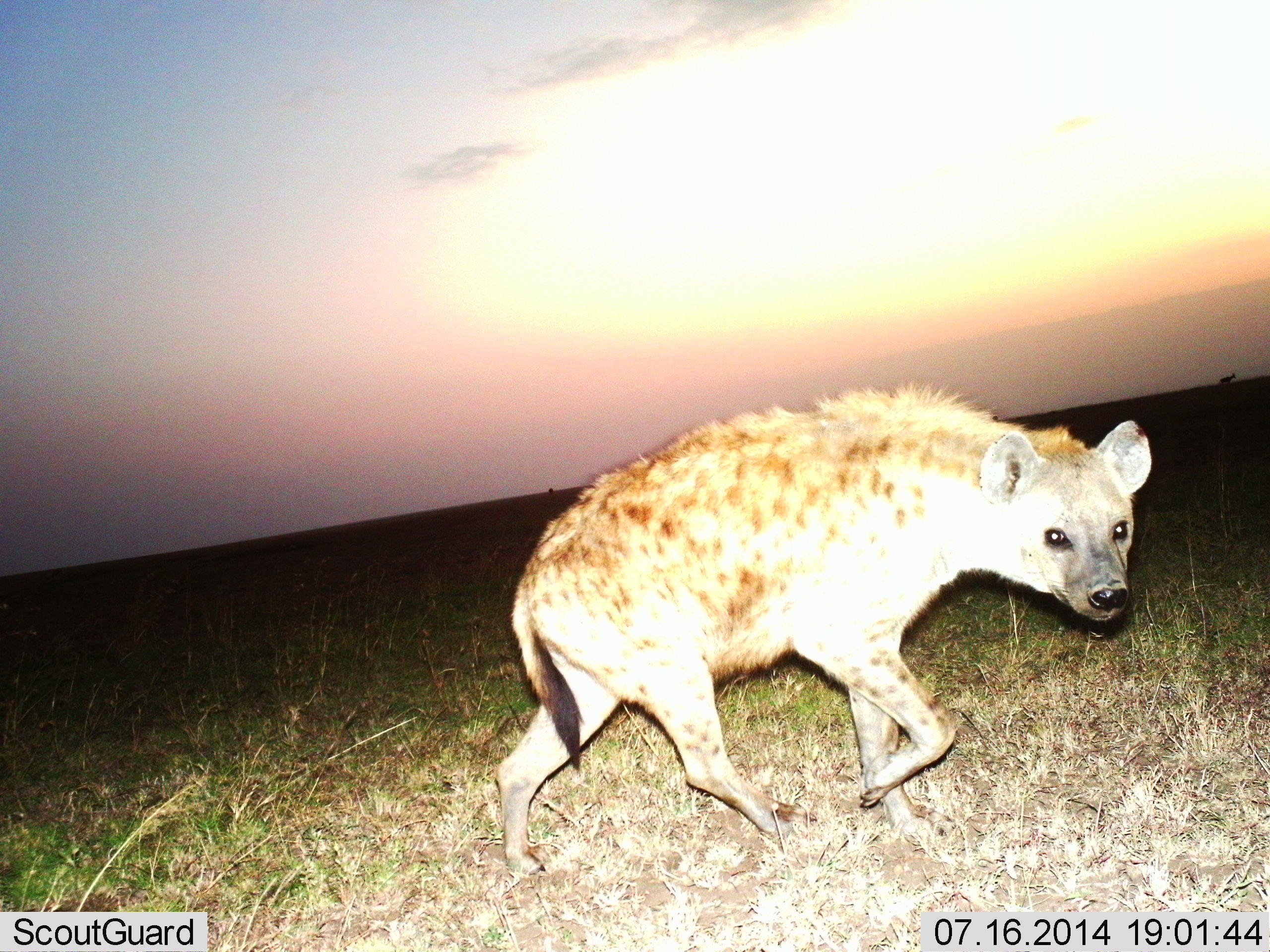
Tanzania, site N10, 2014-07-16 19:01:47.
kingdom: Animalia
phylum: Chordata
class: Mammalia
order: Carnivora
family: Hyaenidae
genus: Crocuta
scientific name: Crocuta crocuta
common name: spotted hyena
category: hyenaspotted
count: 1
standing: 18%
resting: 0%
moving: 91%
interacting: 0%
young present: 0%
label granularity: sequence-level